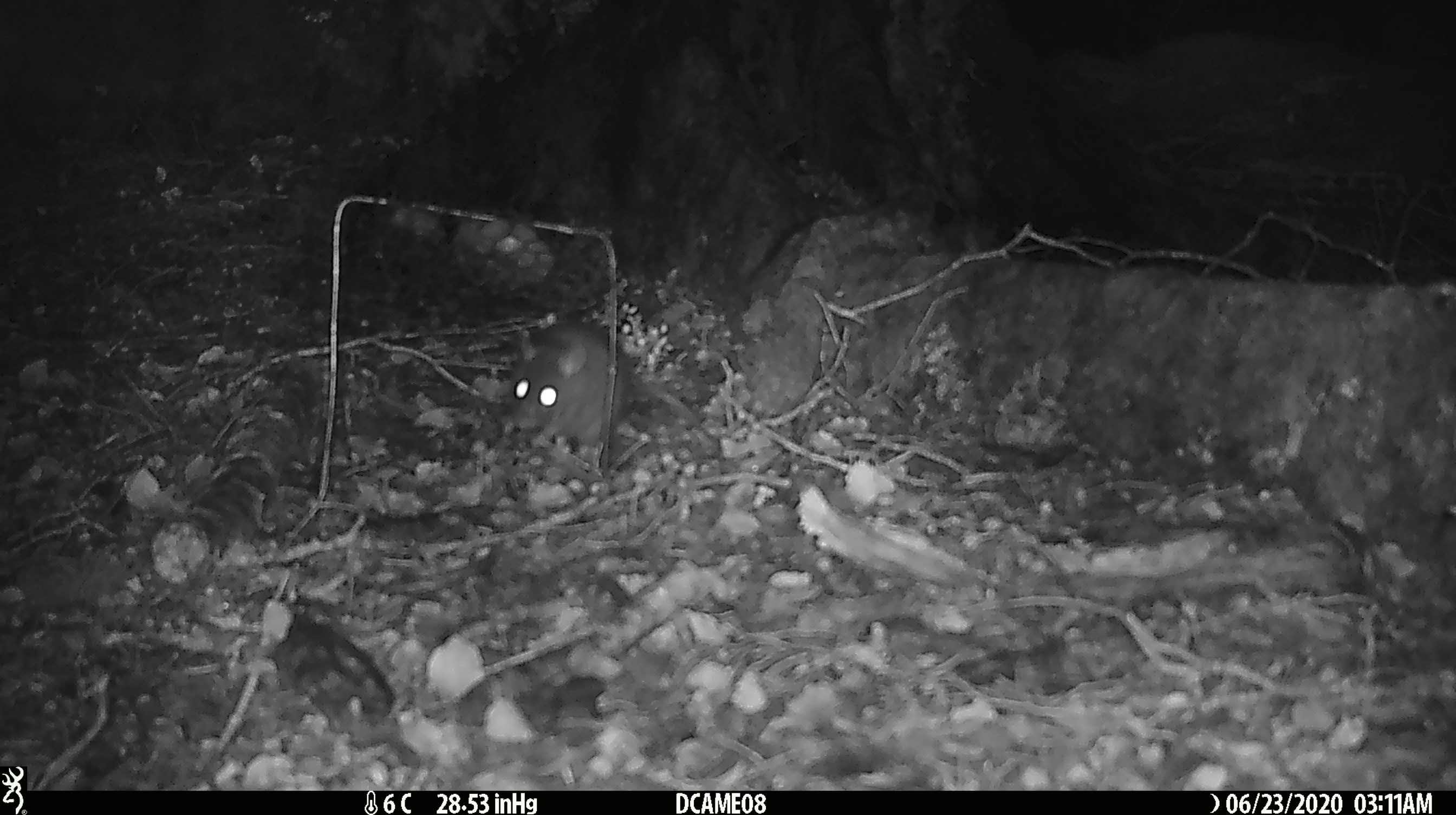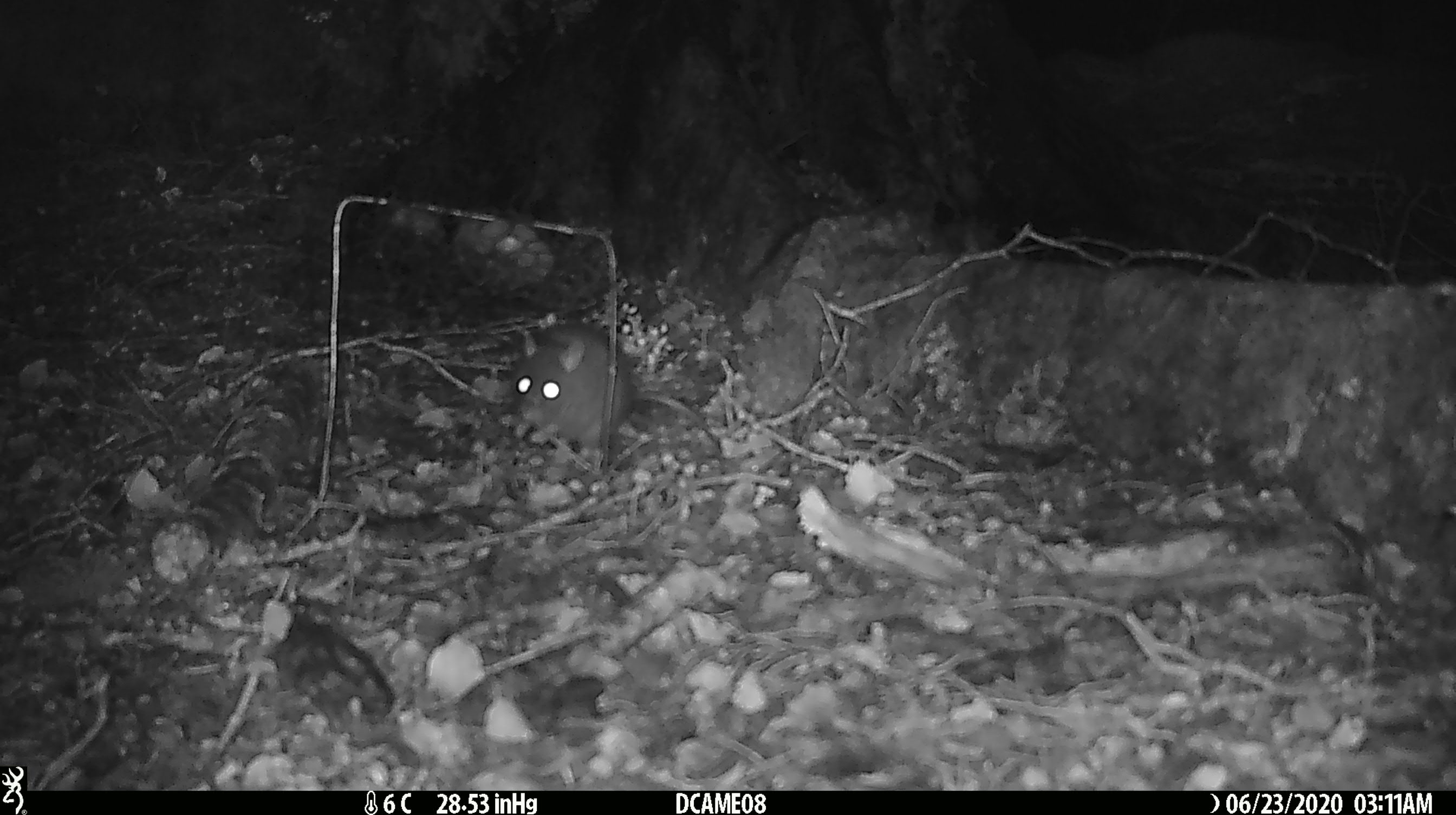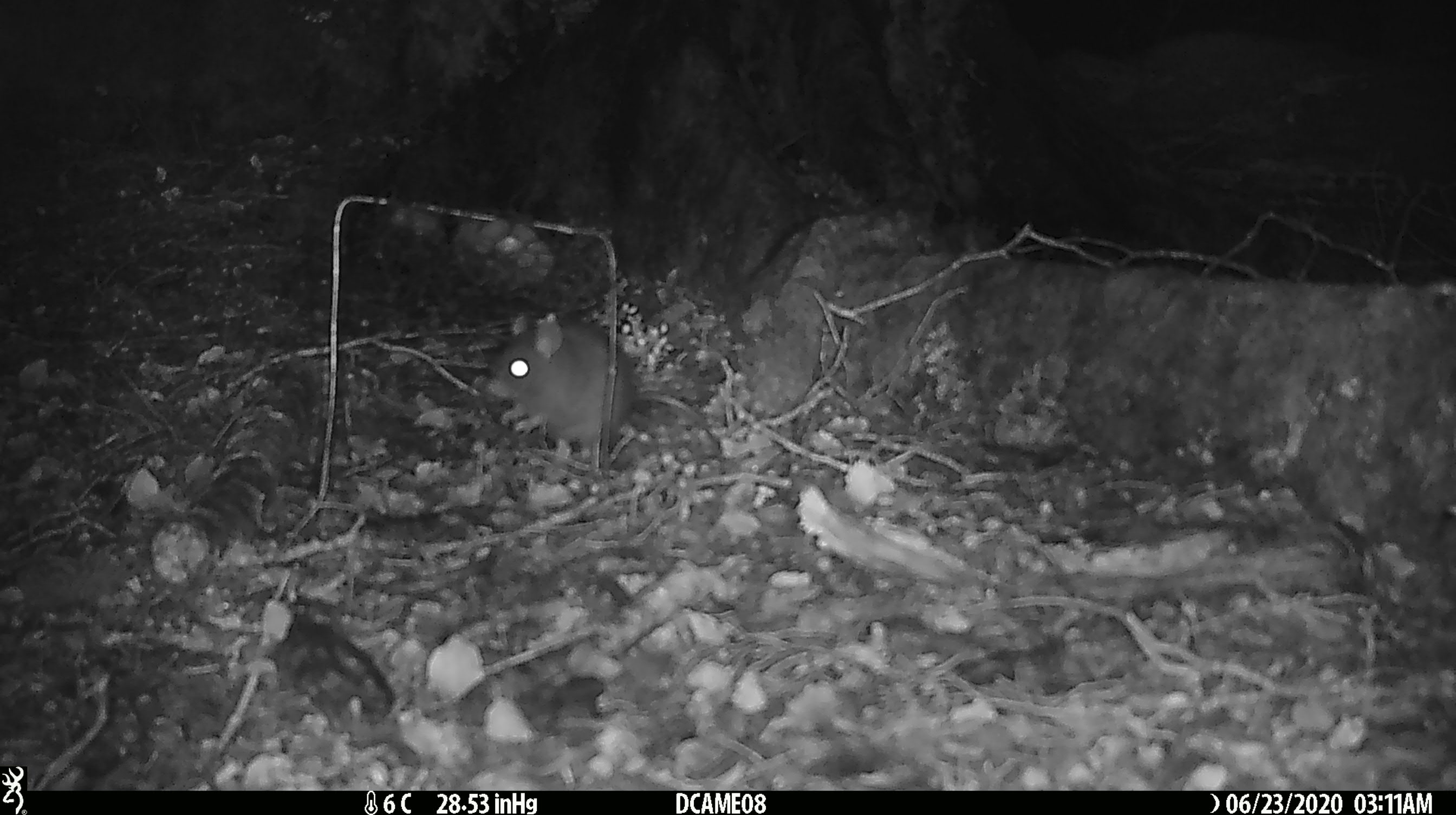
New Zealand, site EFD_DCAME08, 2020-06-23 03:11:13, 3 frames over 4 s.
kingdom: Animalia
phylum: Chordata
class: Mammalia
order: Rodentia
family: Muridae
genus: Rattus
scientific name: Rattus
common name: rat